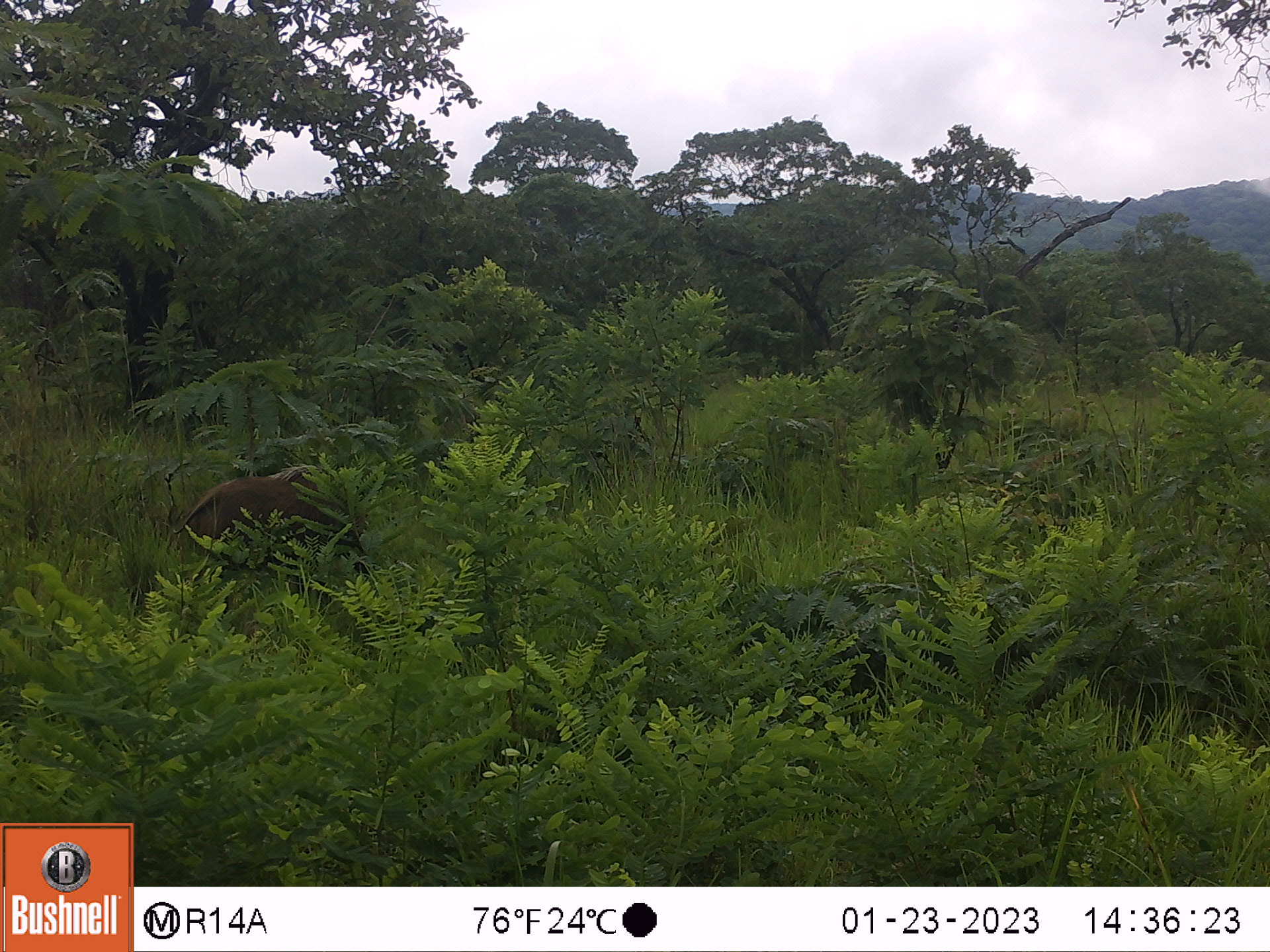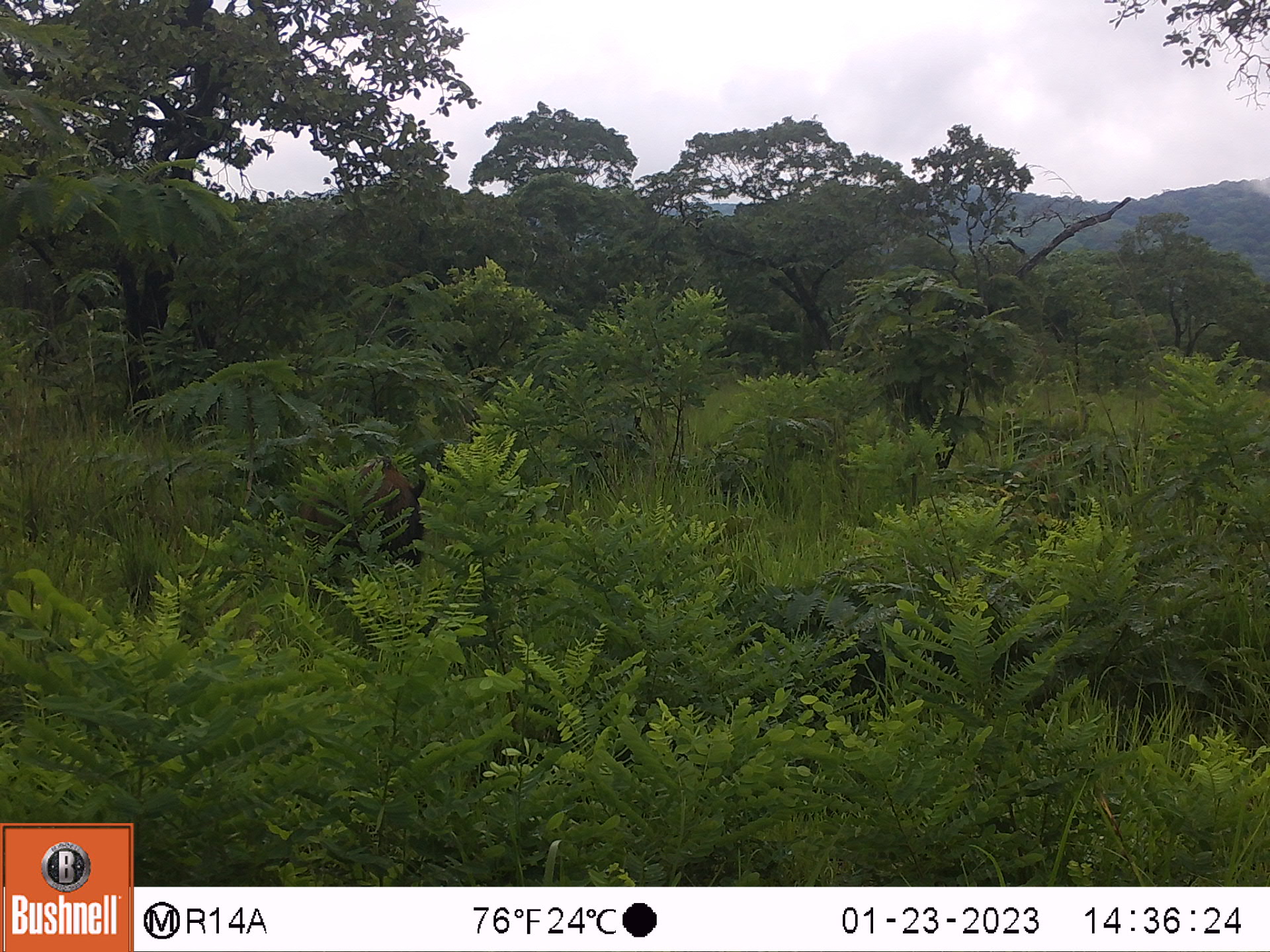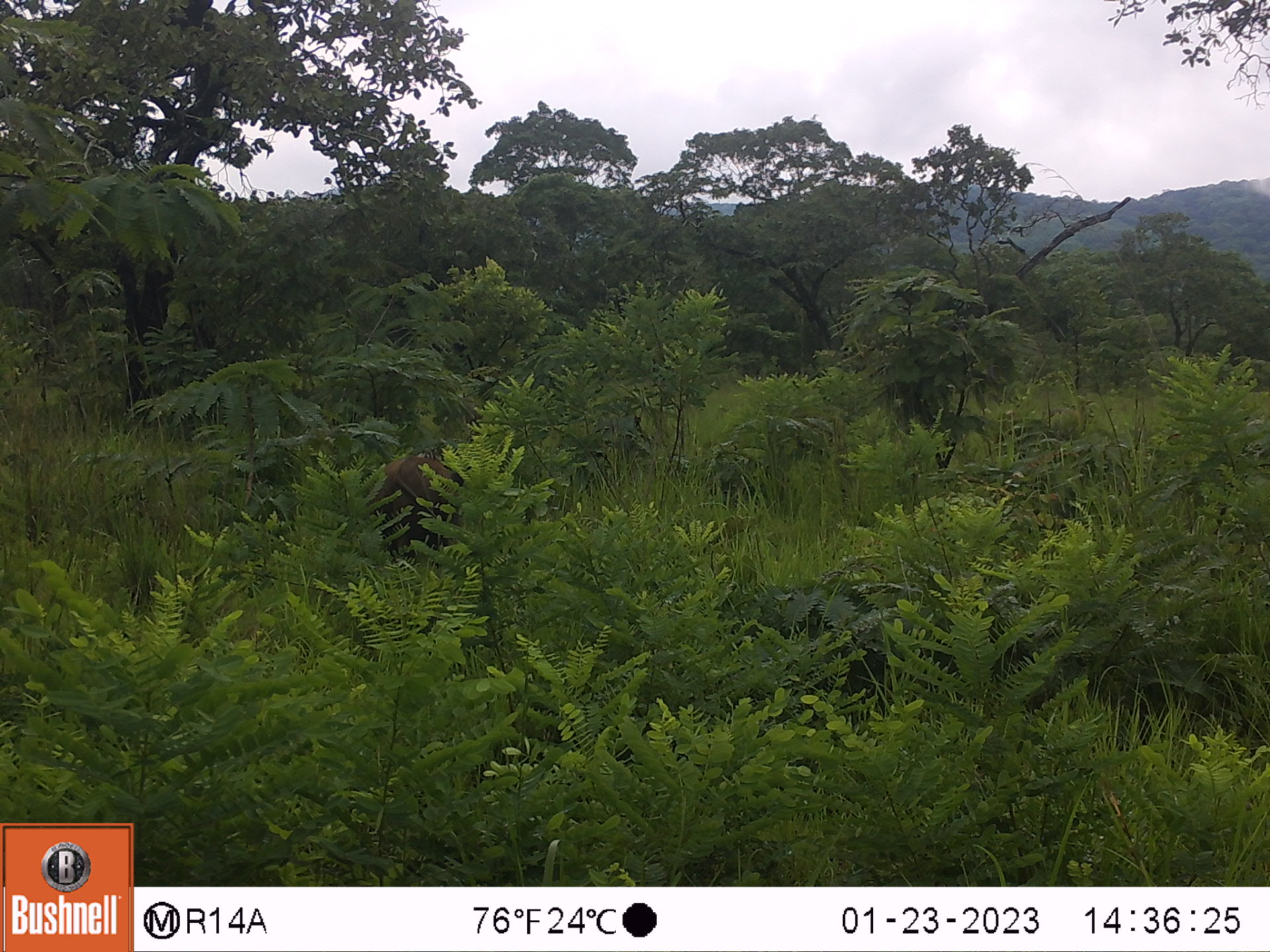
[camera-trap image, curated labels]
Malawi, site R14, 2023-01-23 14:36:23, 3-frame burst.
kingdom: Animalia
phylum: Chordata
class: Mammalia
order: Artiodactyla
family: Suidae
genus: Potamochoerus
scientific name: Potamochoerus larvatus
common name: bushpig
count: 1